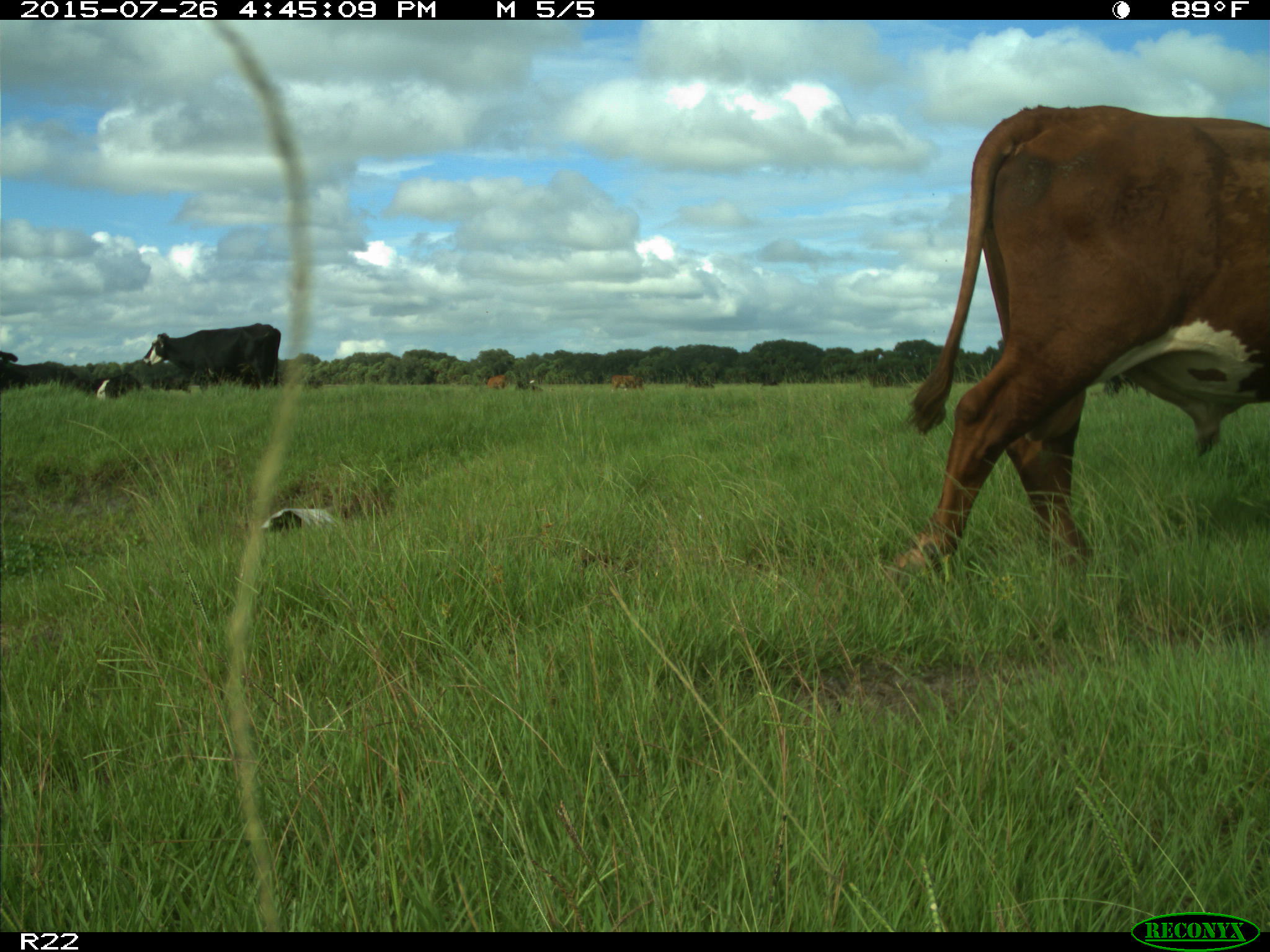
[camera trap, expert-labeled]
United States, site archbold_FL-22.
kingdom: Animalia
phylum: Chordata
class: Mammalia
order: Artiodactyla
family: Bovidae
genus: Bos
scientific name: Bos taurus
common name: domestic cow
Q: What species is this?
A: Bos taurus (domestic cow).